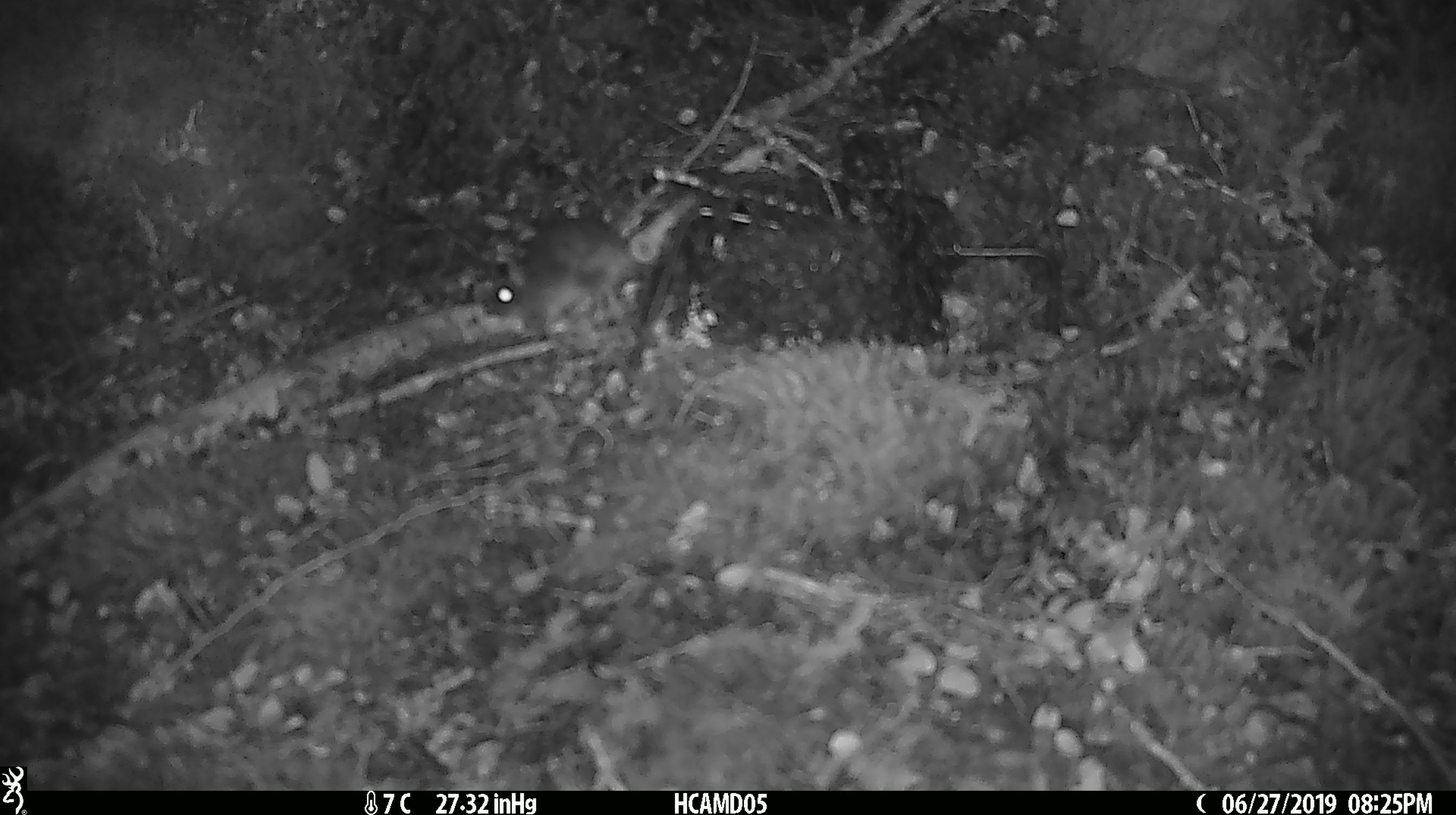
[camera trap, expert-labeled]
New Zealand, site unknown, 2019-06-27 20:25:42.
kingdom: Animalia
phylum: Chordata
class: Mammalia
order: Rodentia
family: Muridae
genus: Mus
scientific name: Mus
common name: mouse